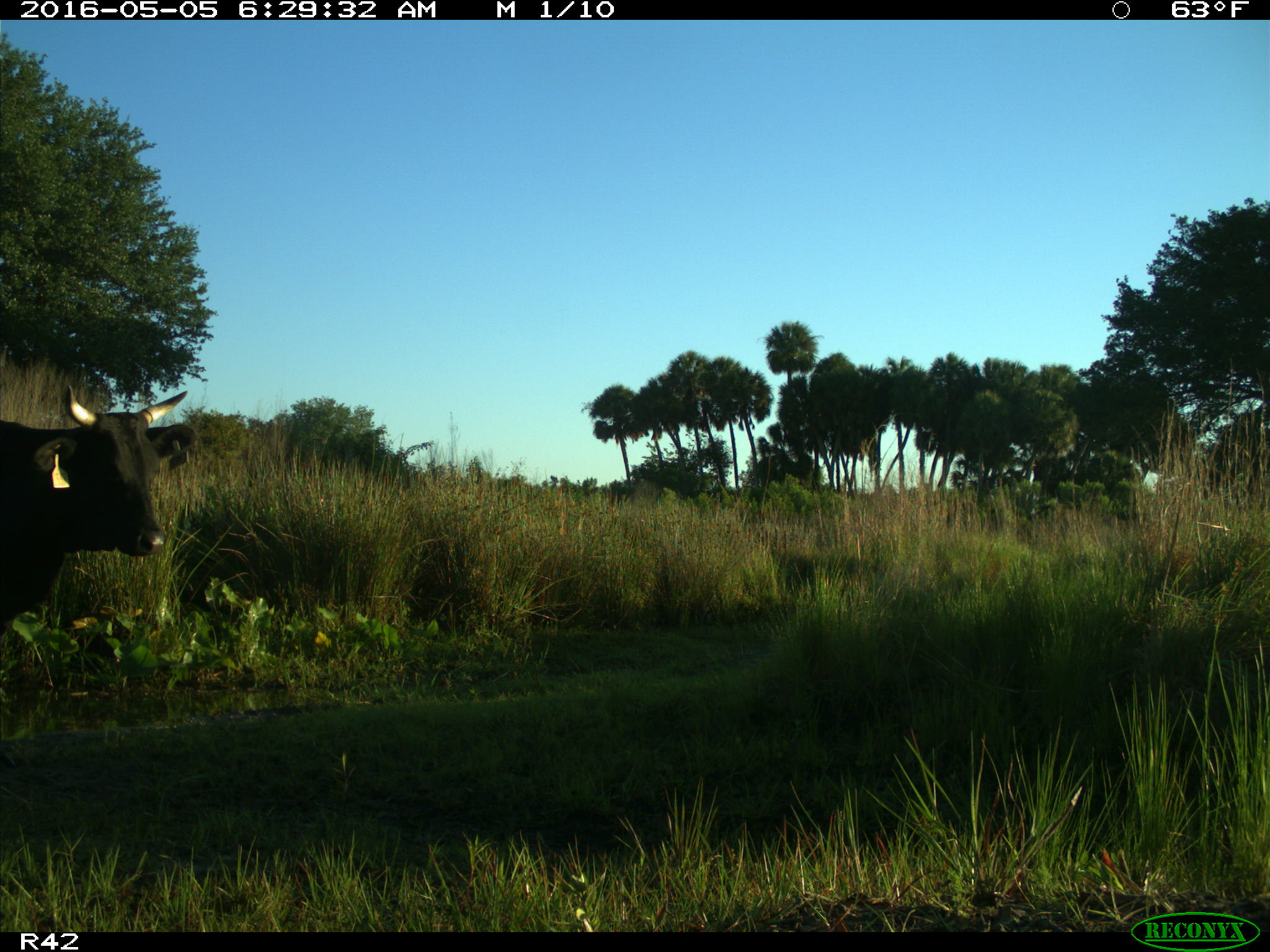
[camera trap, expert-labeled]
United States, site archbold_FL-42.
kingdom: Animalia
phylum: Chordata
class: Mammalia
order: Artiodactyla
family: Bovidae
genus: Bos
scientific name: Bos taurus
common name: domestic cow